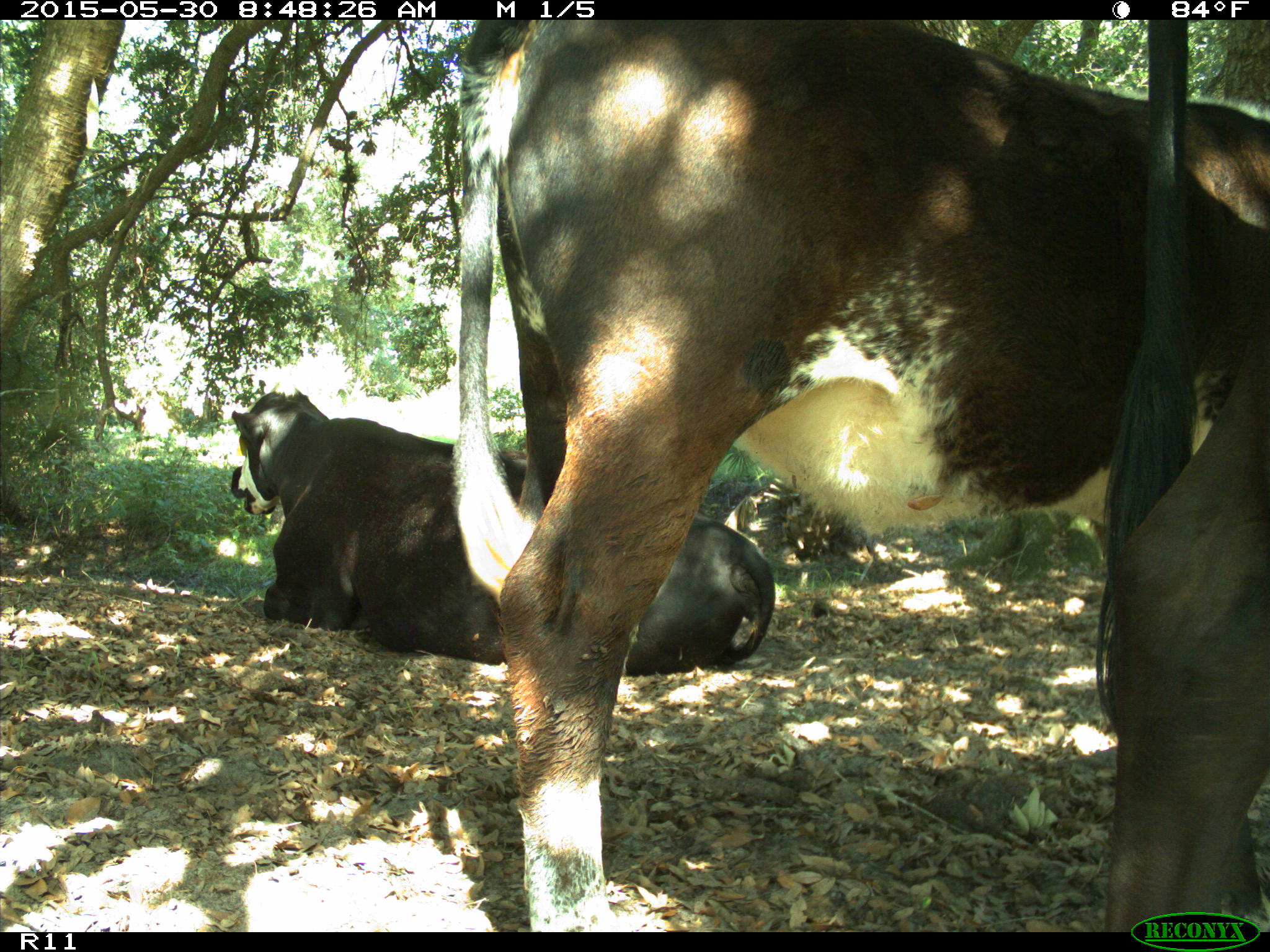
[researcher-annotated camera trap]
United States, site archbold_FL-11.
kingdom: Animalia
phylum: Chordata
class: Mammalia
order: Artiodactyla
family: Bovidae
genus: Bos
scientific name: Bos taurus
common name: domestic cow